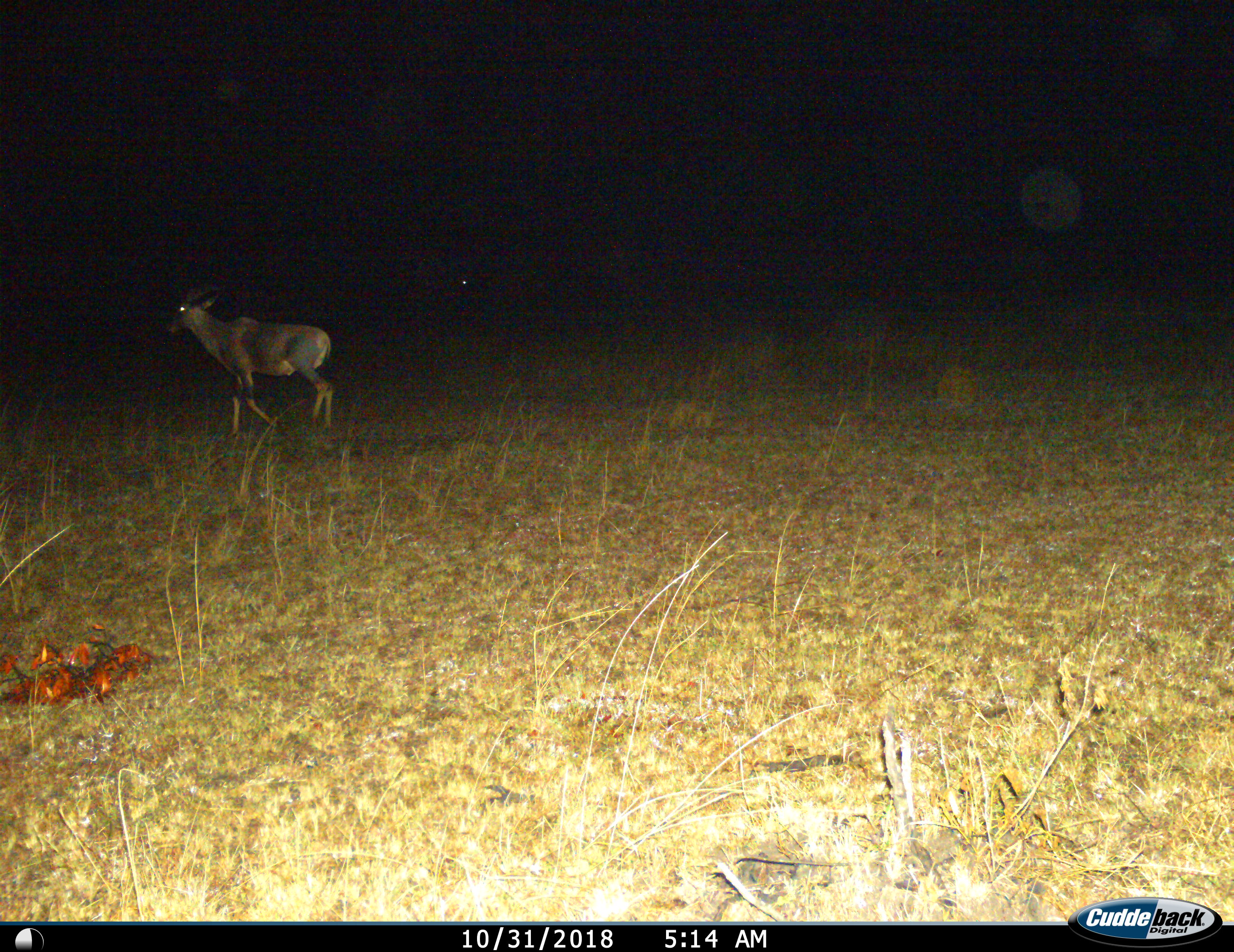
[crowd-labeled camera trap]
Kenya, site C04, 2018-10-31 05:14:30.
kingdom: Animalia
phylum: Chordata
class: Mammalia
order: Artiodactyla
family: Bovidae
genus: Damaliscus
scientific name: Damaliscus lunatus jimela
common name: topi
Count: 1.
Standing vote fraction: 20%.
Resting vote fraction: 0%.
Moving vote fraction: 80%.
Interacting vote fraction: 0%.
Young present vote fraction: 0%.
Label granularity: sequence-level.